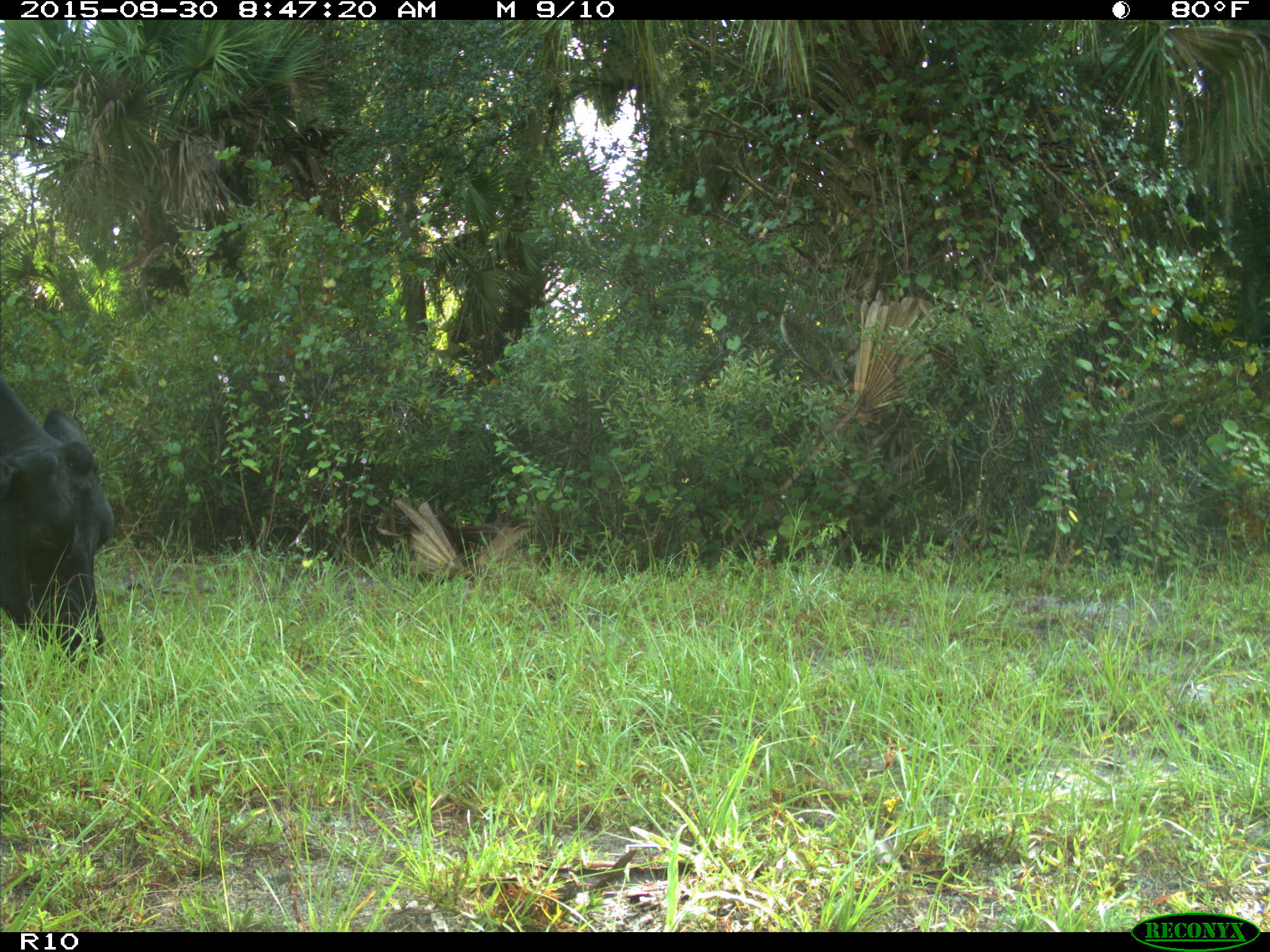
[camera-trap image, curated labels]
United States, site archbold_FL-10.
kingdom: Animalia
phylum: Chordata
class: Mammalia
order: Artiodactyla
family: Bovidae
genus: Bos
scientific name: Bos taurus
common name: domestic cow